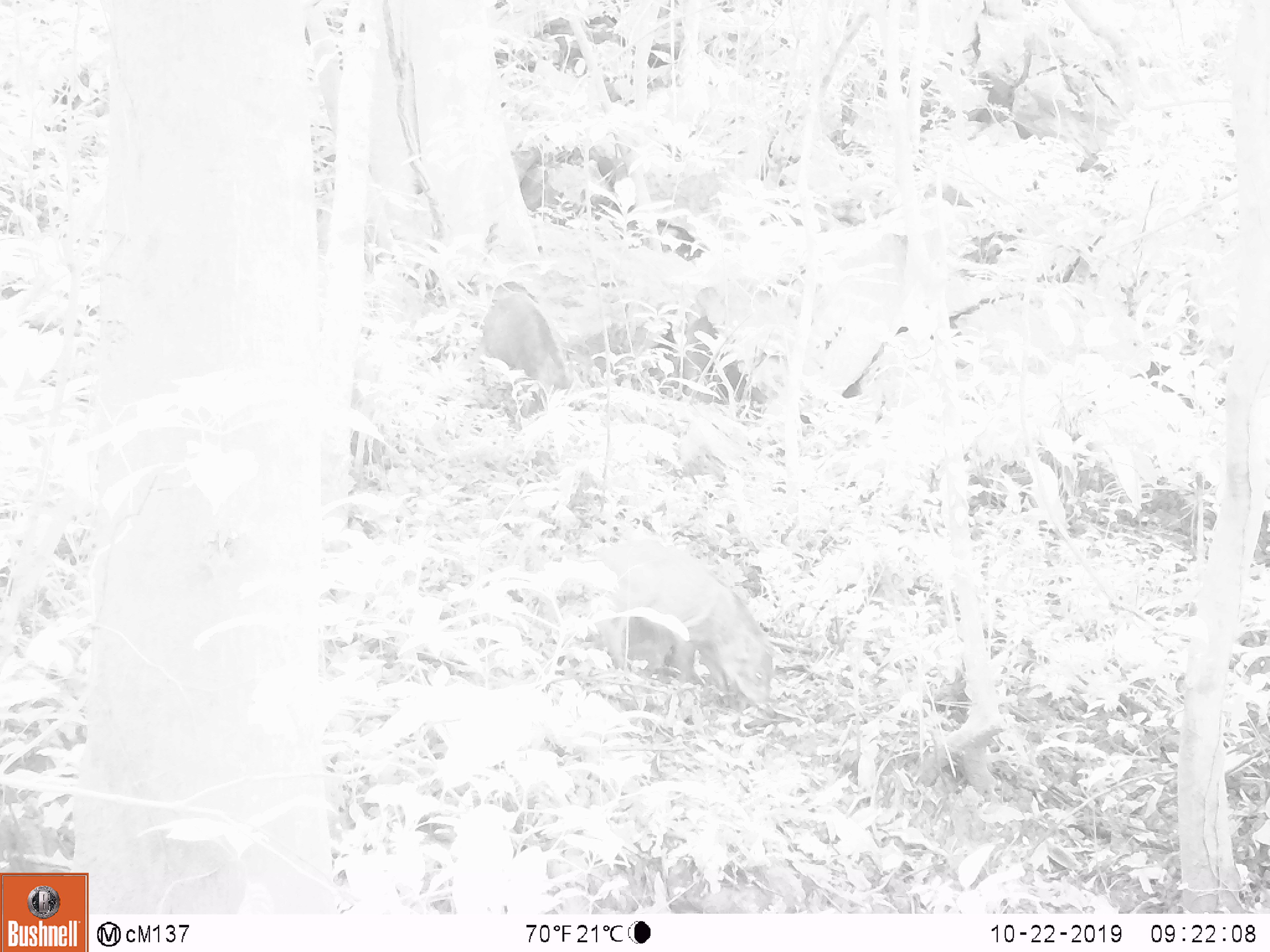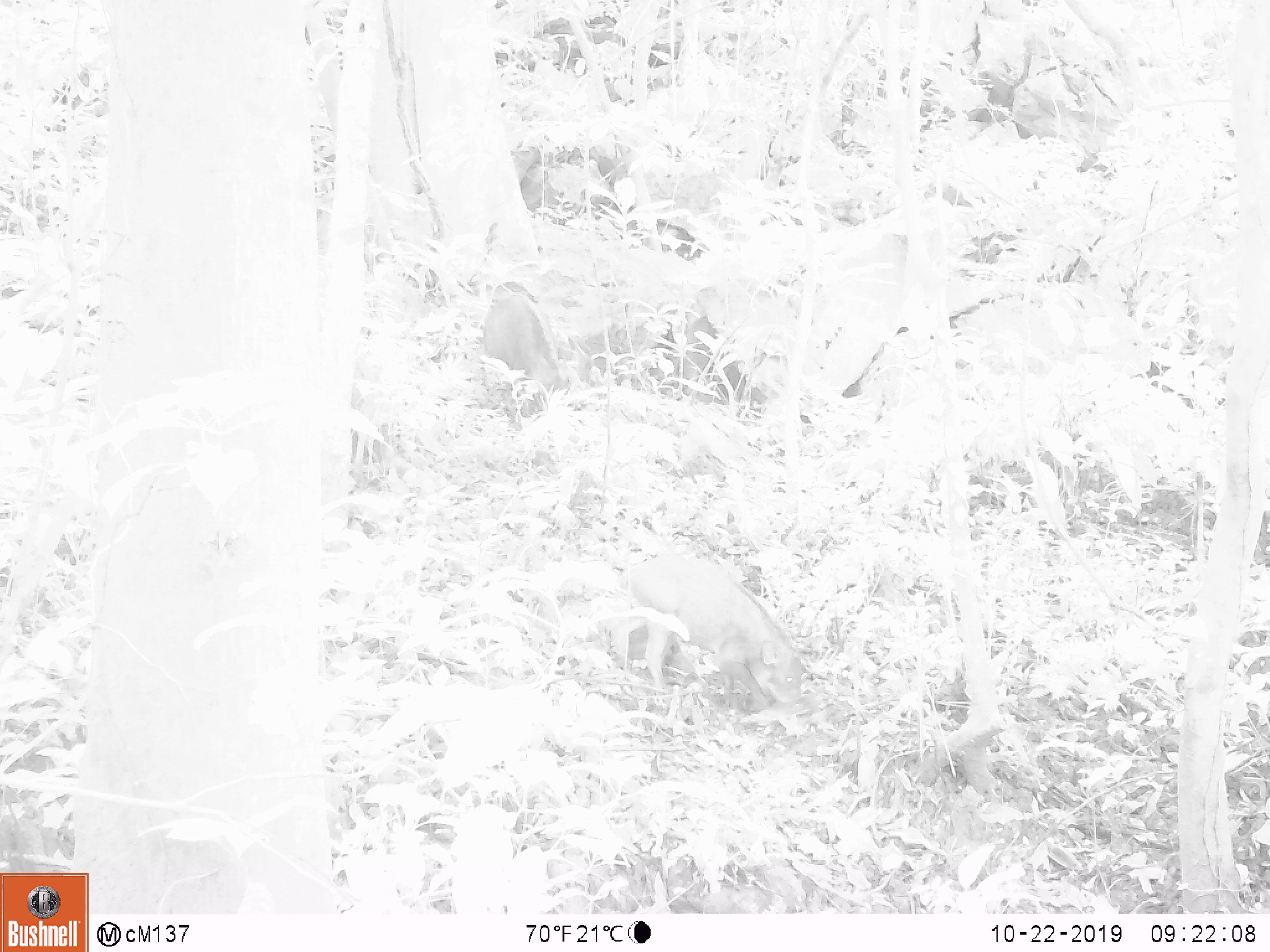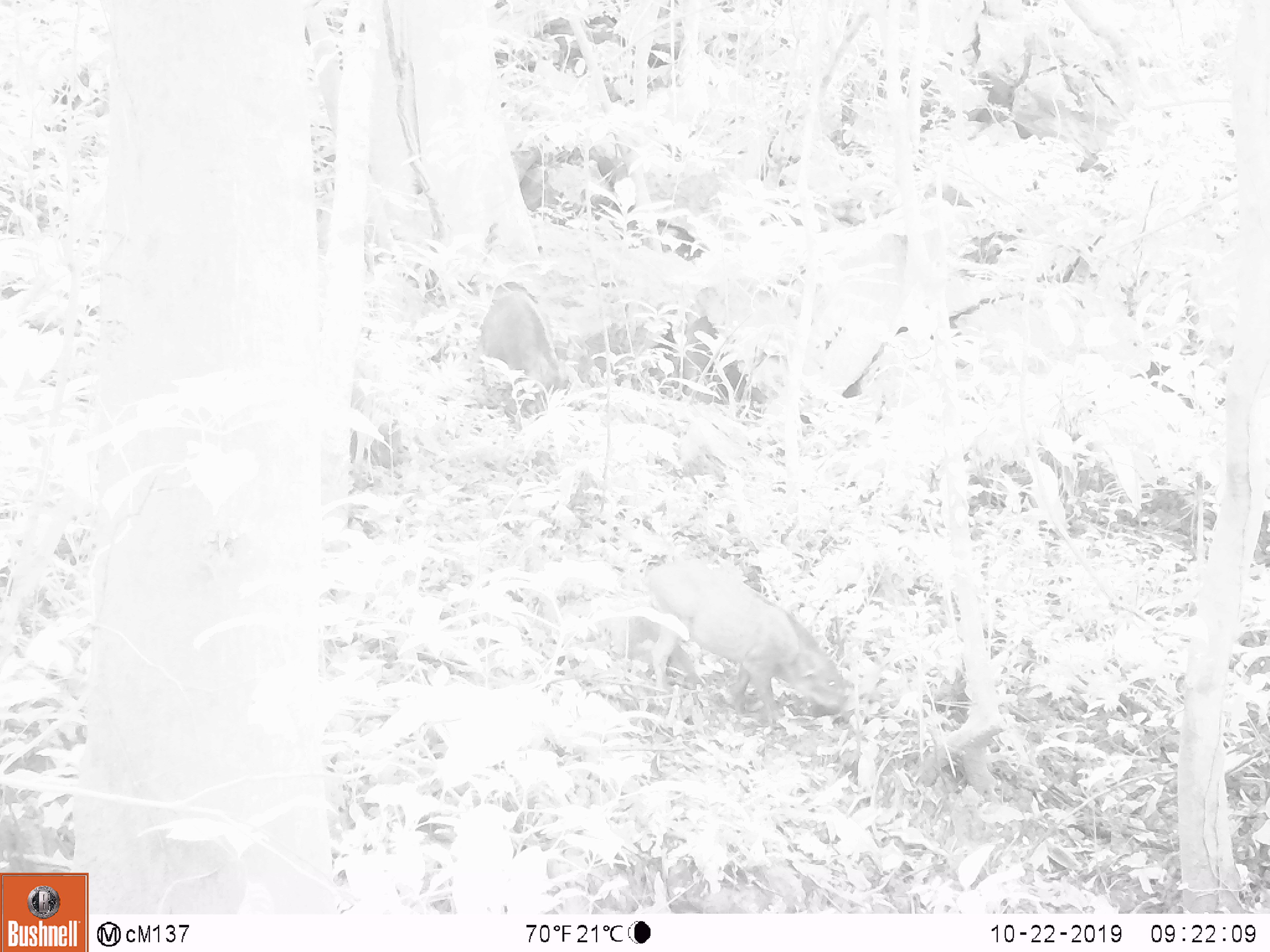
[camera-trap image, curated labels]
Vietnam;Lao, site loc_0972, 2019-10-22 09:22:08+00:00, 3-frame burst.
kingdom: Animalia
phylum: Chordata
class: Mammalia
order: Artiodactyla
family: Suidae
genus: Sus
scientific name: Sus scrofa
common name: eurasian wild pig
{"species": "eurasian wild pig (Sus scrofa)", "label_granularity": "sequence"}